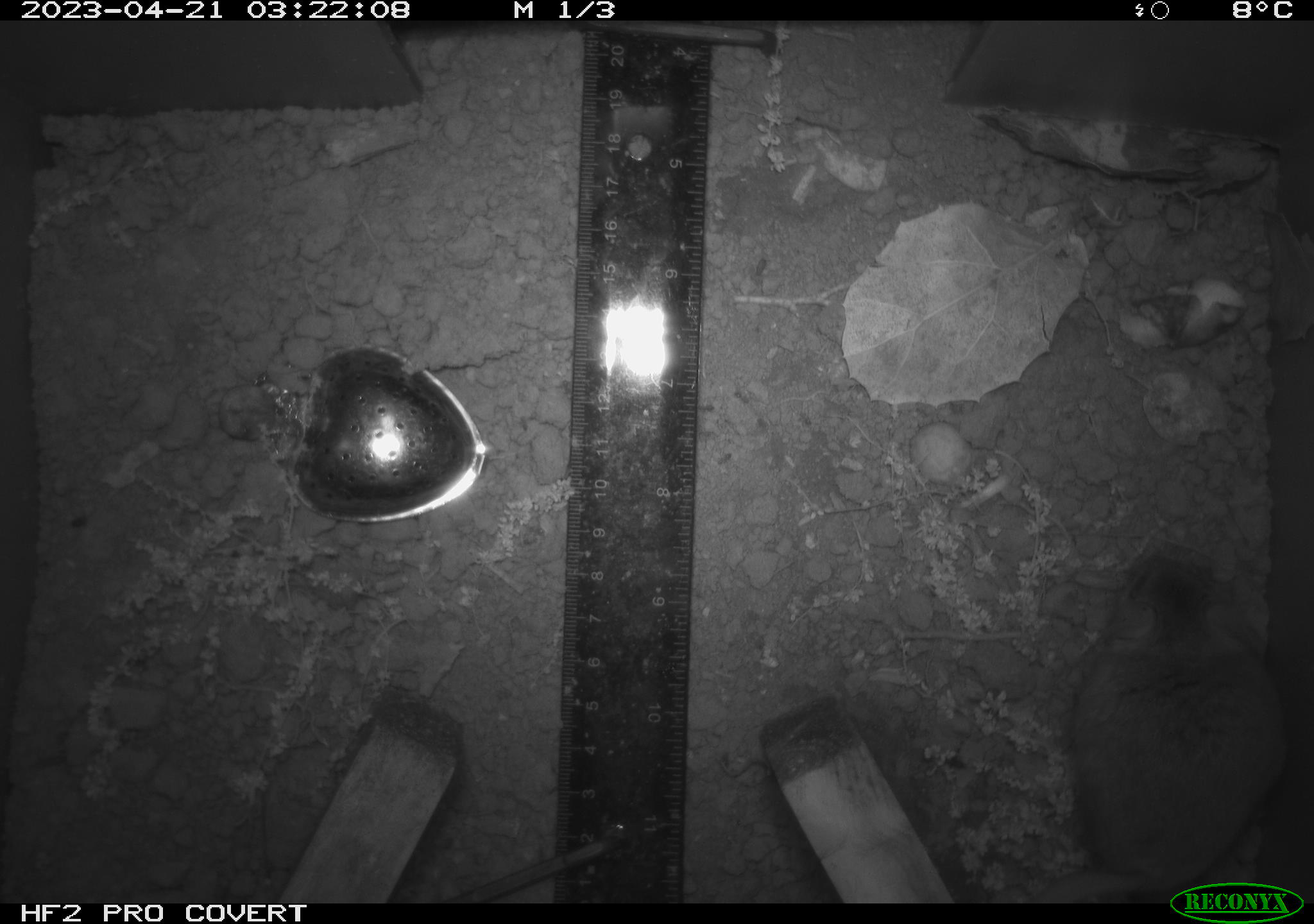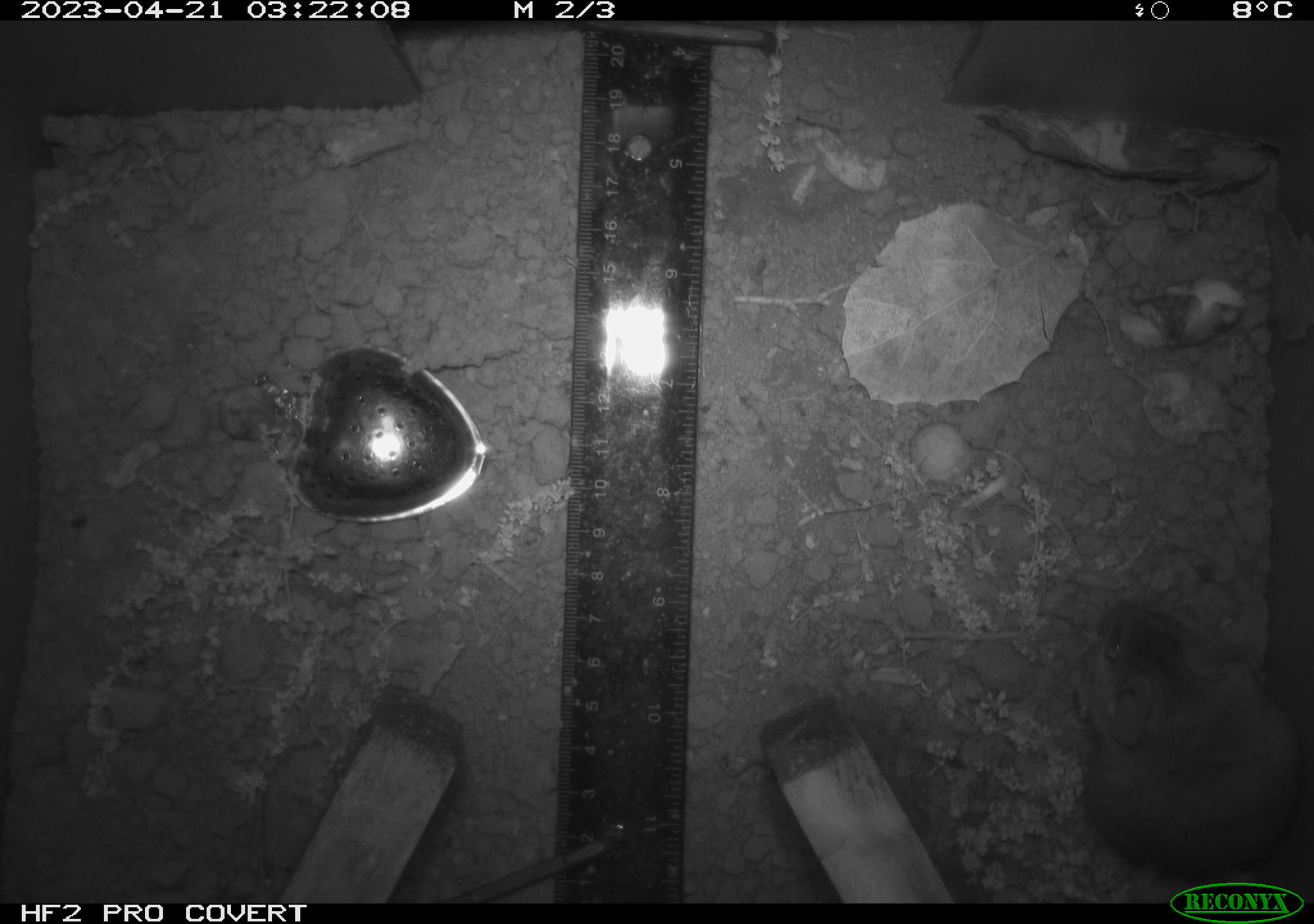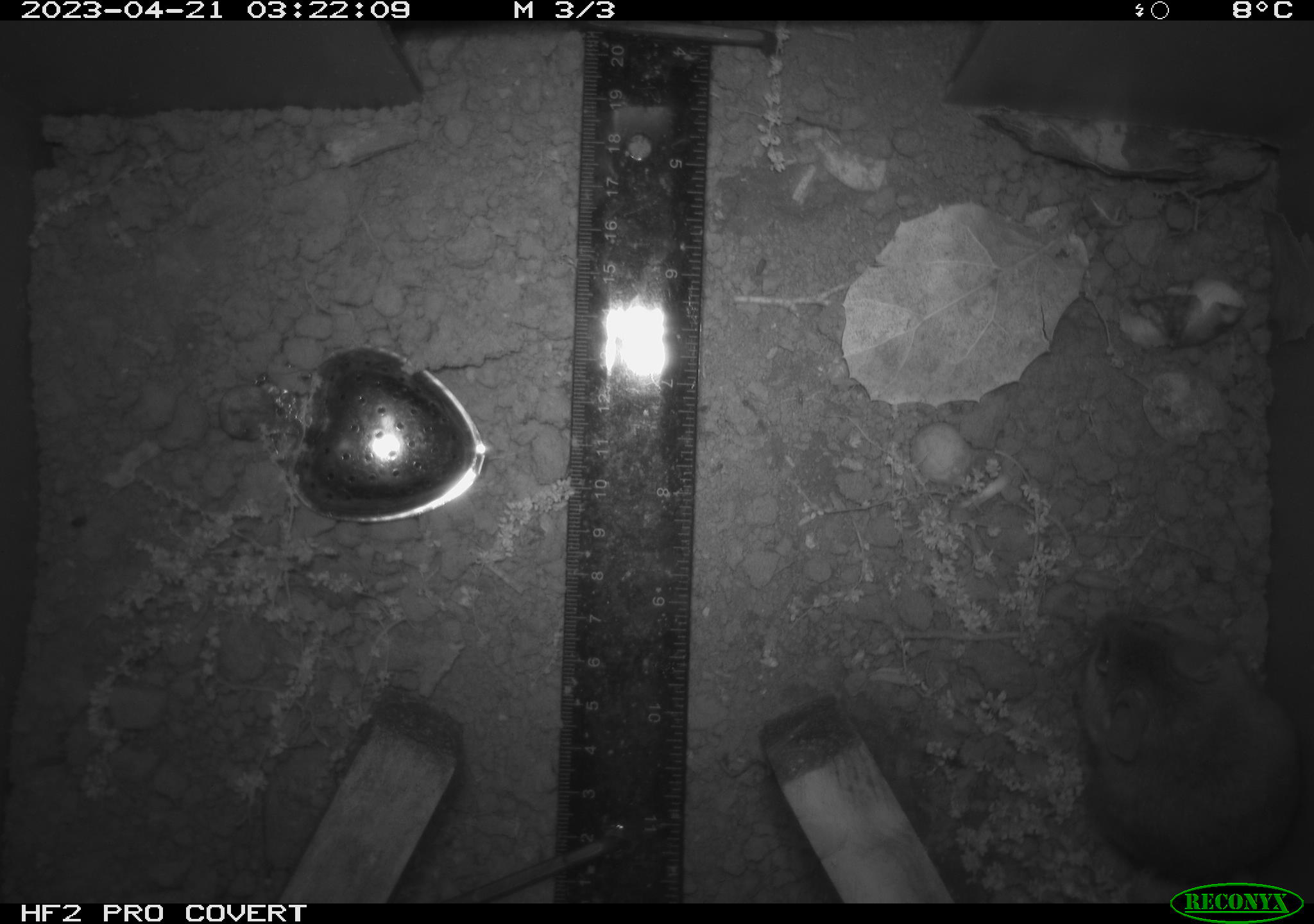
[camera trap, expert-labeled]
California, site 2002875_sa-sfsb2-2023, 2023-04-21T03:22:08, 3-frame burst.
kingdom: Animalia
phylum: Chordata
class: Mammalia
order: Rodentia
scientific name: Rodentia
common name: mouse species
Mouse species (Rodentia).